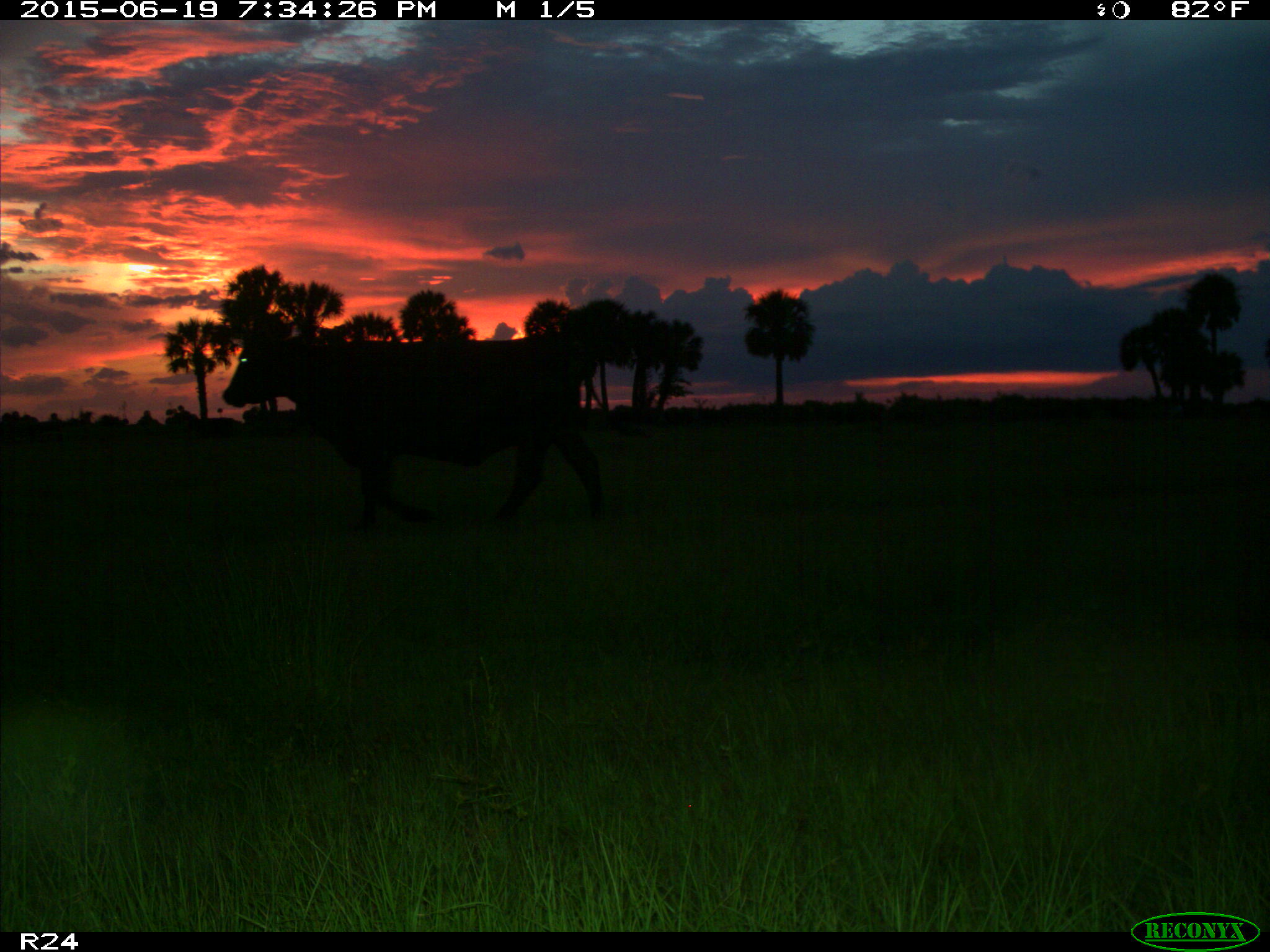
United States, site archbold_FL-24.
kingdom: Animalia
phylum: Chordata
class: Mammalia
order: Artiodactyla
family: Bovidae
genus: Bos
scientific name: Bos taurus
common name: domestic cow